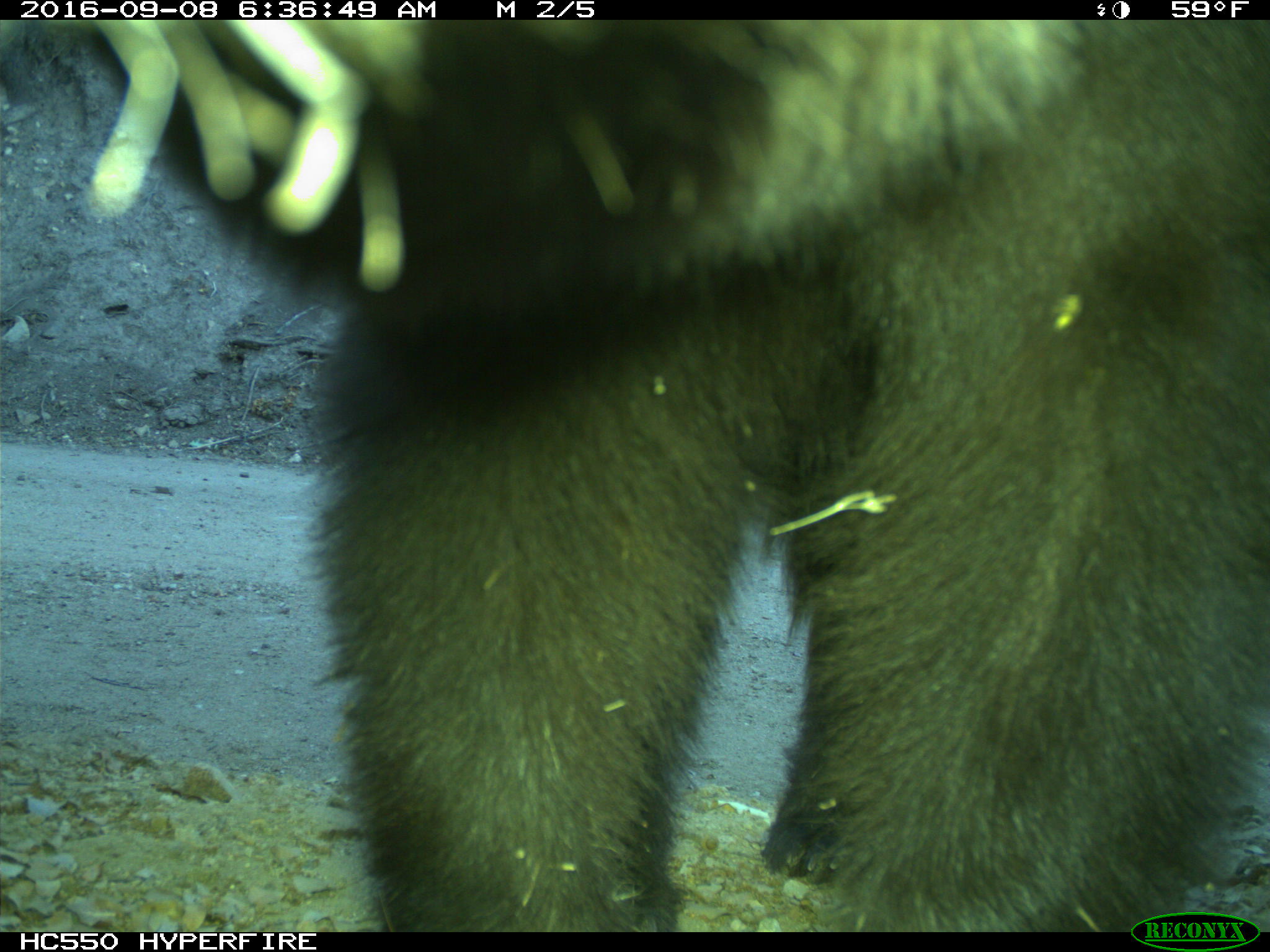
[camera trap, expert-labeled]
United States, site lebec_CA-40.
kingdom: Animalia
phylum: Chordata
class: Mammalia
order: Carnivora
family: Ursidae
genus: Ursus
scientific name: Ursus americanus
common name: american black bear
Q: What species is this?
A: Ursus americanus (american black bear).